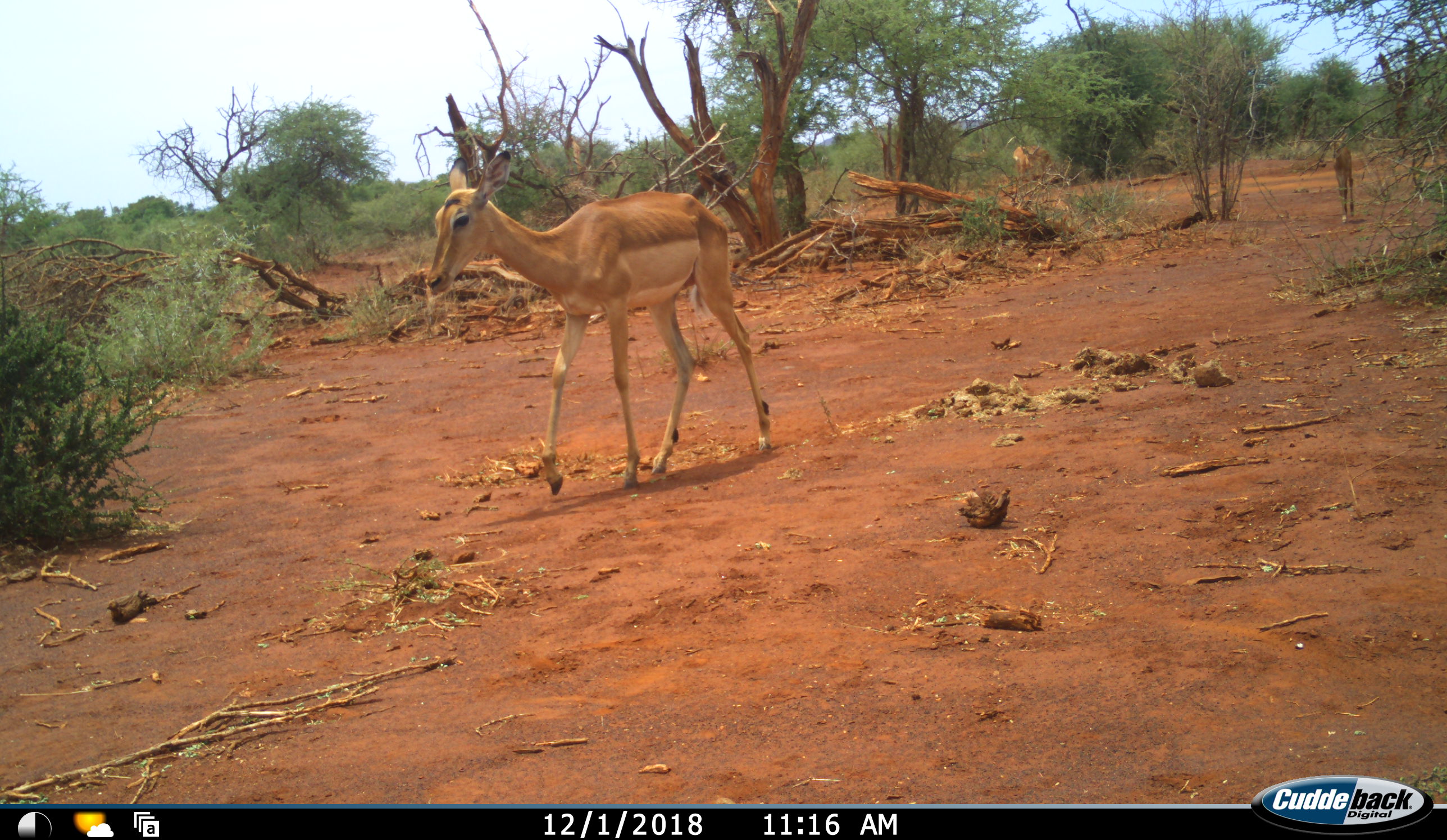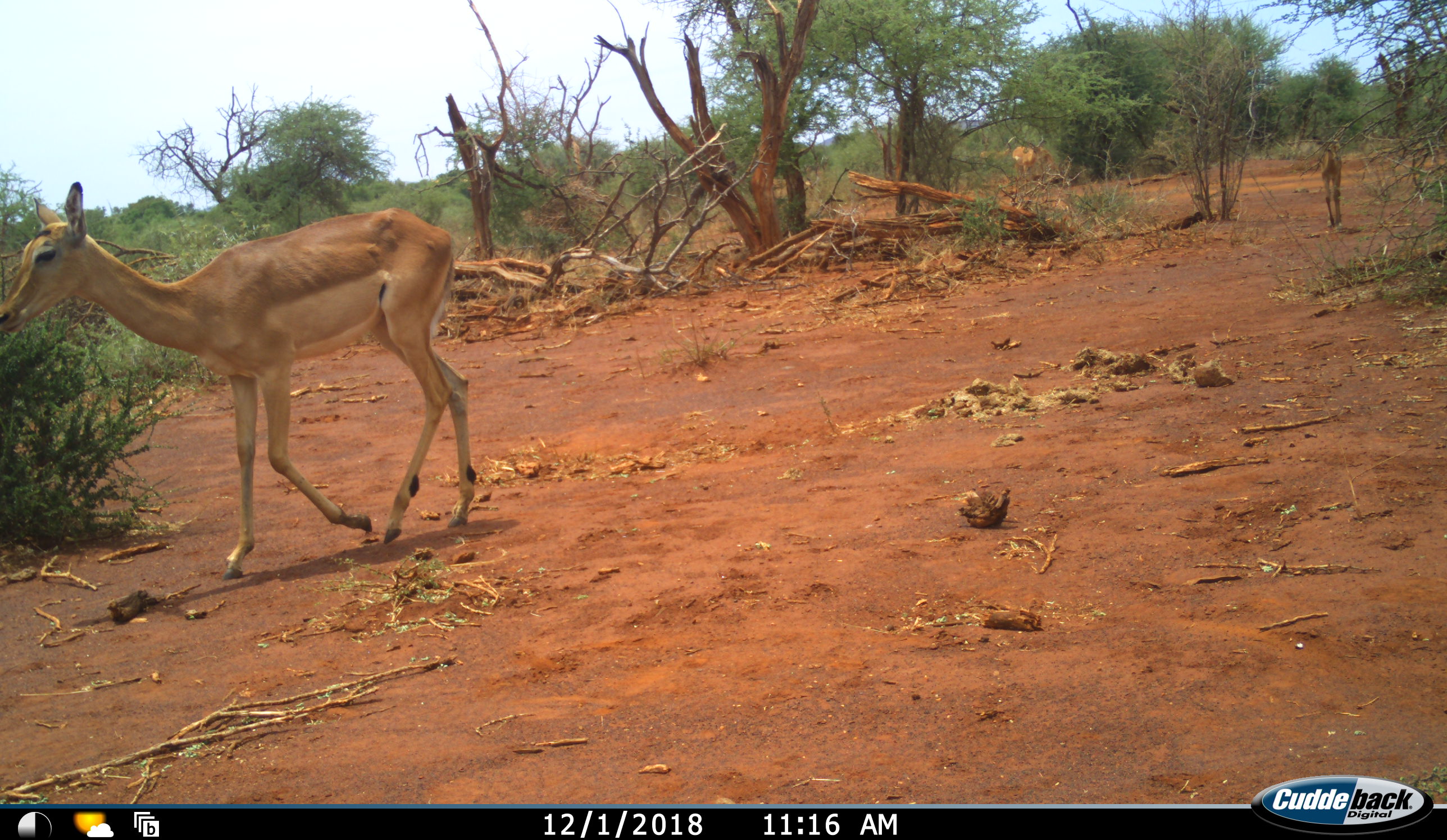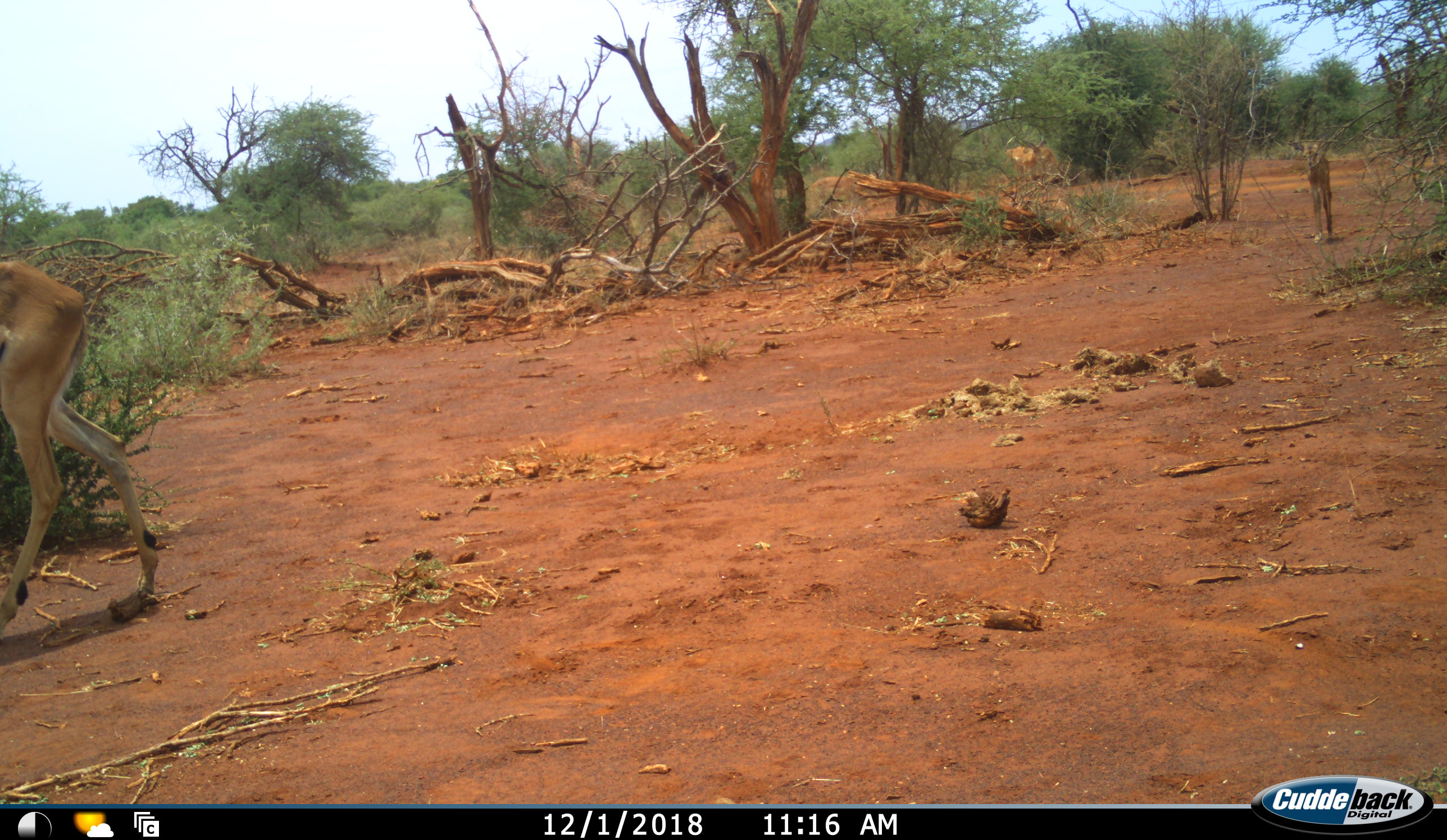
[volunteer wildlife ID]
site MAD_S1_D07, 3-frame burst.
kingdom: Animalia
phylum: Chordata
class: Mammalia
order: Artiodactyla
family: Bovidae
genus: Aepyceros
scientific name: Aepyceros melampus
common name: impala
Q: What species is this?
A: Impala (Aepyceros melampus).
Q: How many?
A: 3.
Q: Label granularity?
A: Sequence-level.